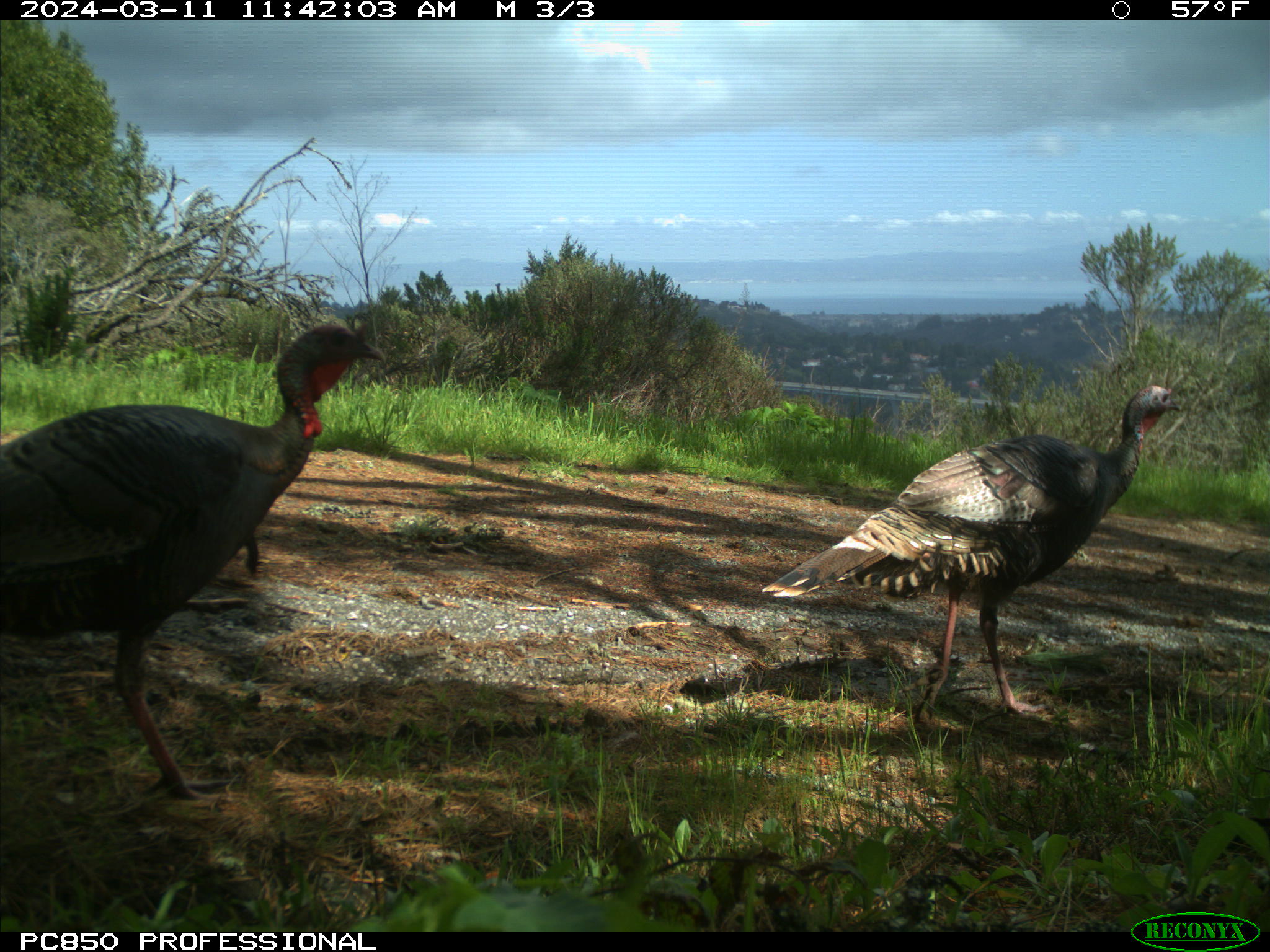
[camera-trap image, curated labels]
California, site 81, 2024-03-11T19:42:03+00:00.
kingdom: Animalia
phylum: Chordata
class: Aves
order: Galliformes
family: Phasianidae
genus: Meleagris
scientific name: Meleagris gallopavo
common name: turkey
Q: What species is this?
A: Turkey (Meleagris gallopavo).